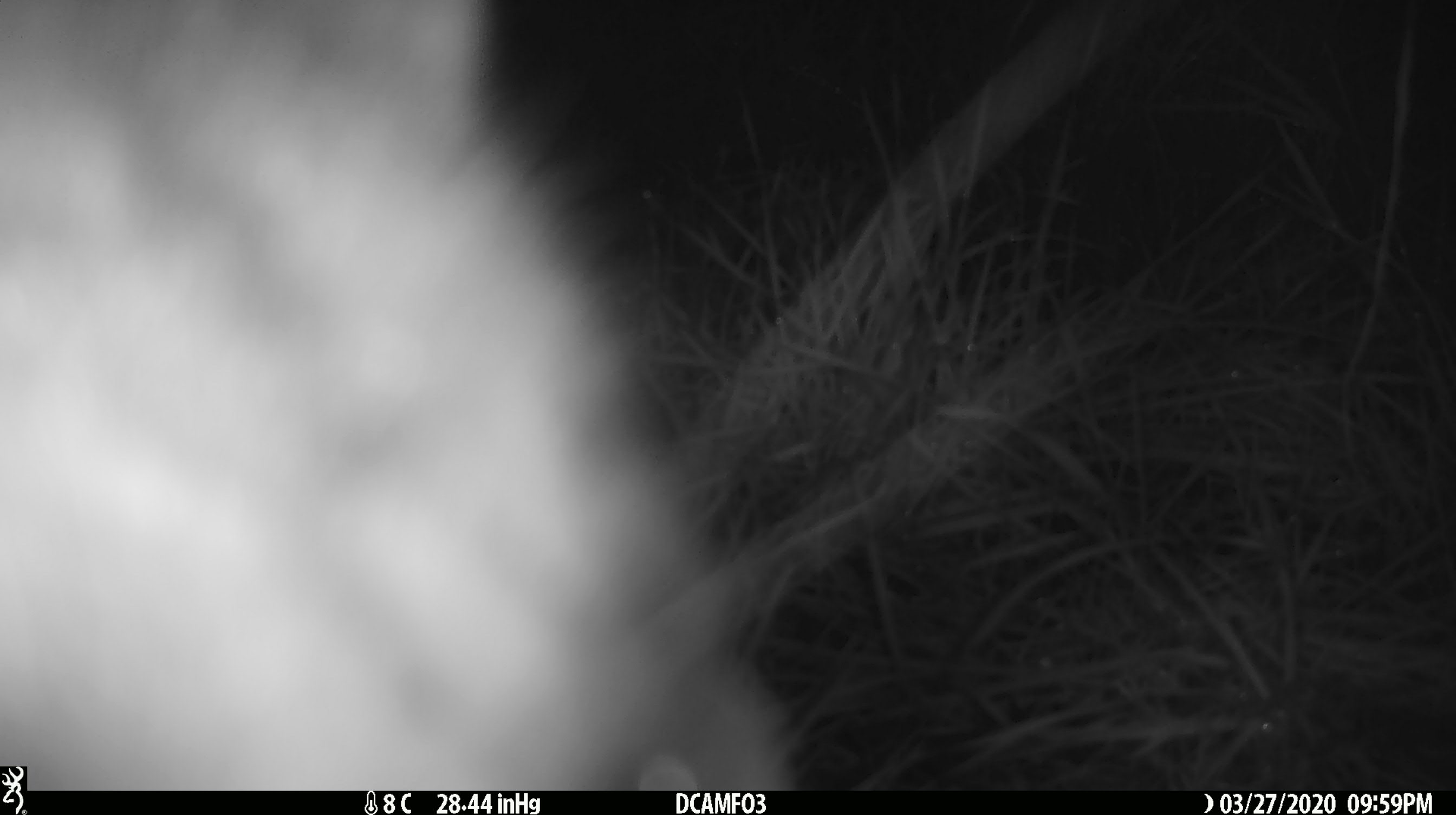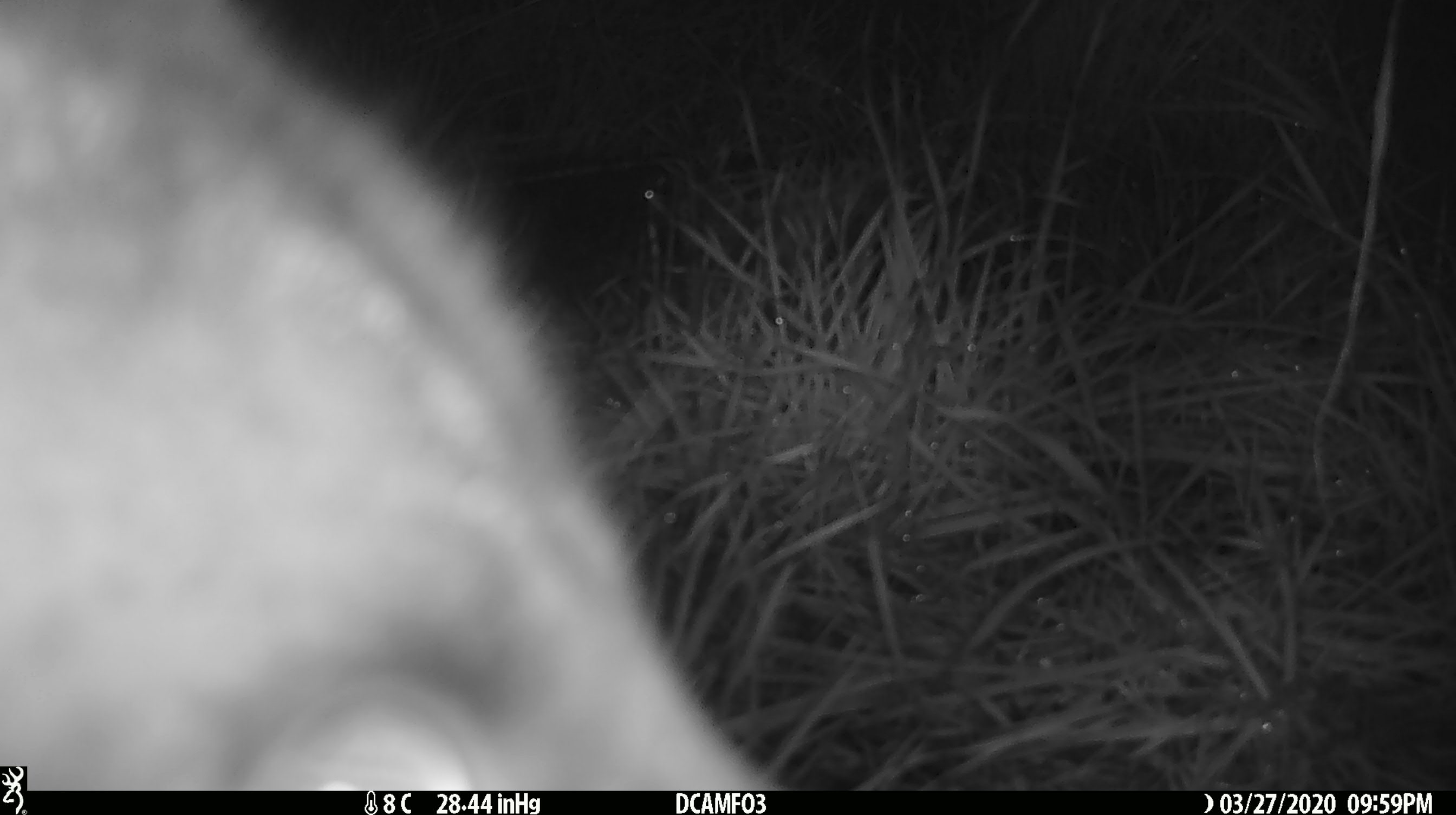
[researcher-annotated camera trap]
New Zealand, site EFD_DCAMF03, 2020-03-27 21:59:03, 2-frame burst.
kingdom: Animalia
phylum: Chordata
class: Mammalia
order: Diprotodontia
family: Phalangeridae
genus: Trichosurus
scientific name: Trichosurus vulpecula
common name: common brushtail possum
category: possum